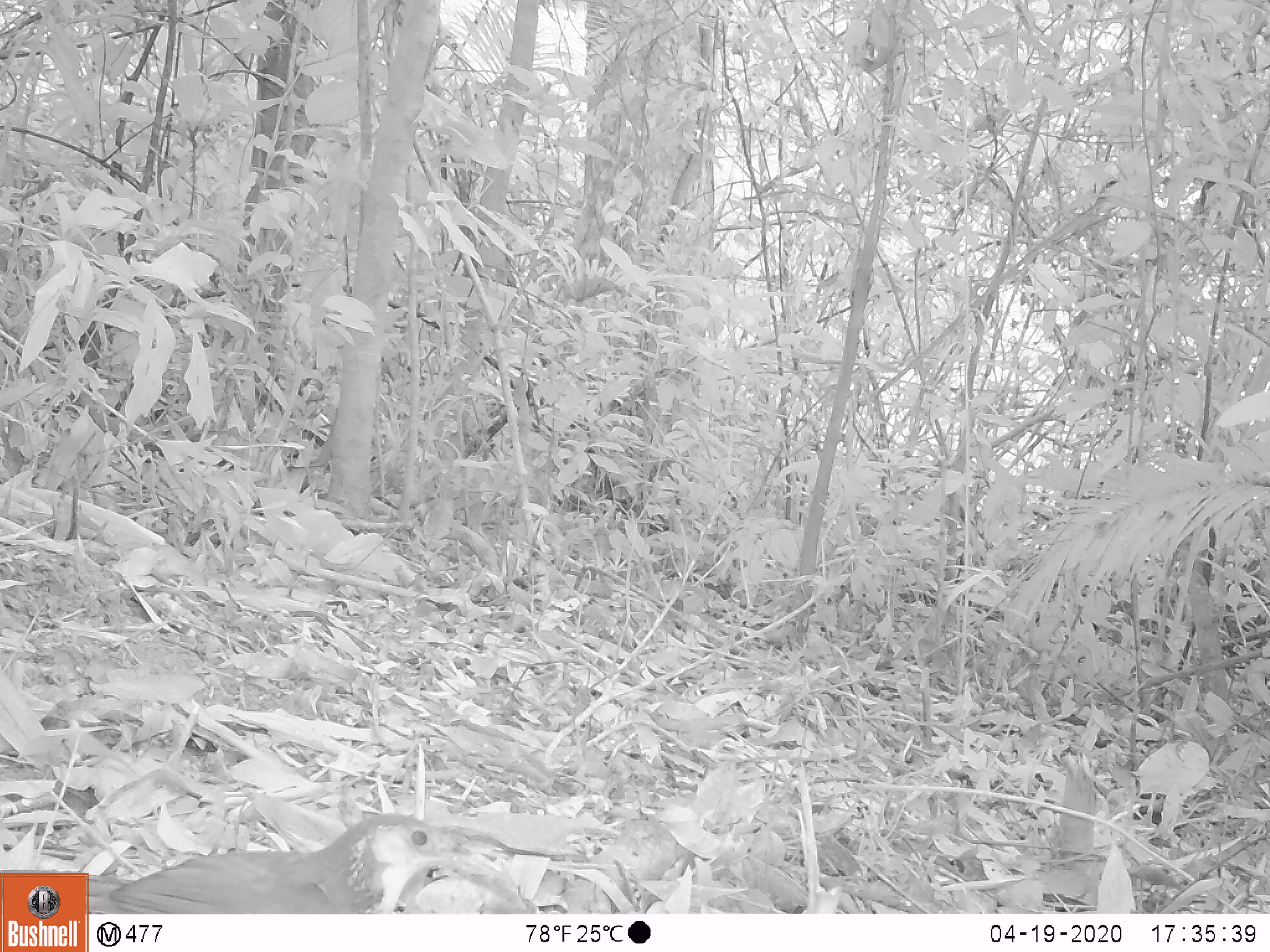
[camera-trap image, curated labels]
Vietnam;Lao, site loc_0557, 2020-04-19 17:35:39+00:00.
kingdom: Animalia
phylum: Chordata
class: Aves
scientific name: Aves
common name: bird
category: unidentified bird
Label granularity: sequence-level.